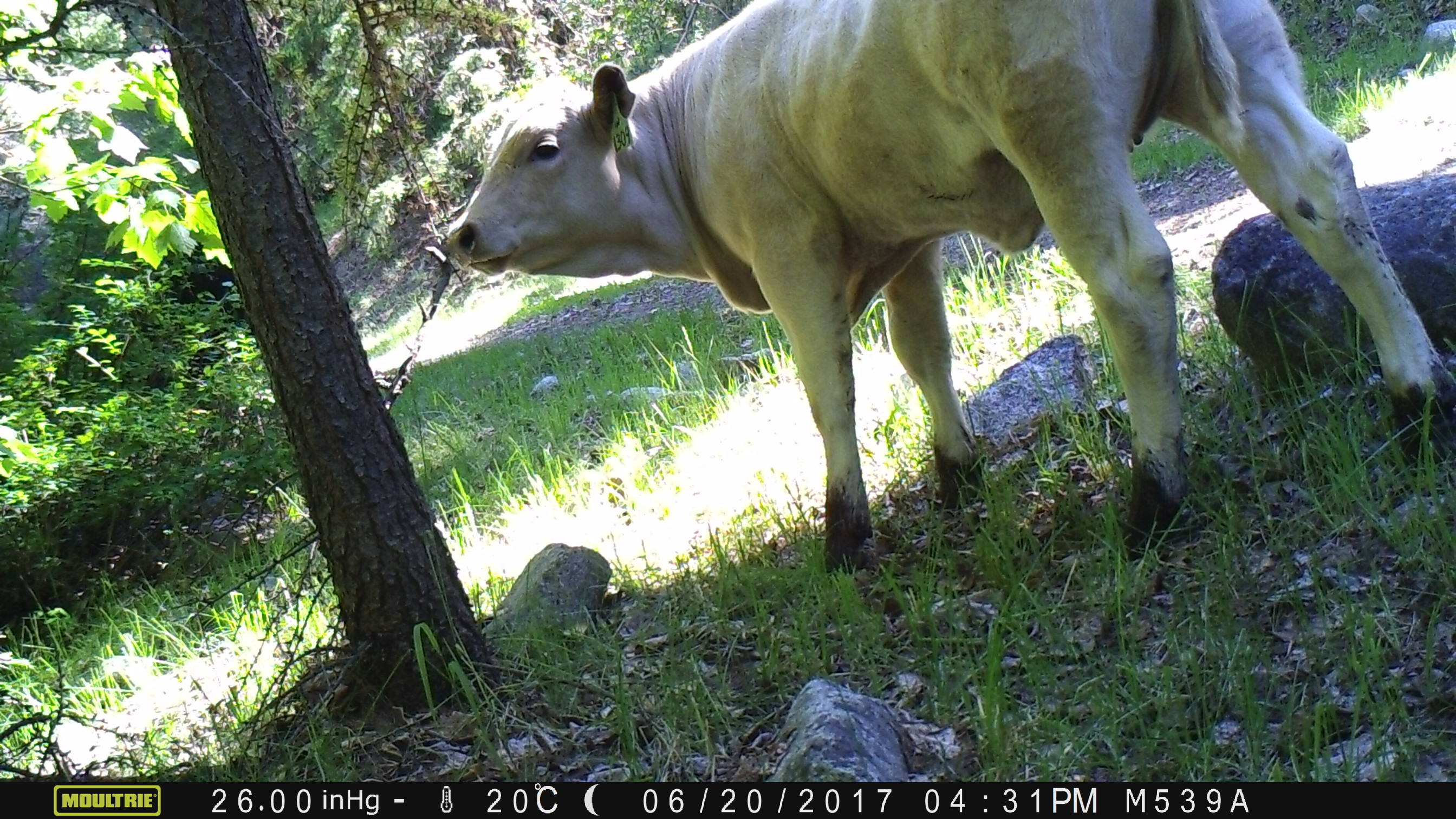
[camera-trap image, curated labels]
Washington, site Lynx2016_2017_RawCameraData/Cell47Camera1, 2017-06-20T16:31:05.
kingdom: Animalia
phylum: Chordata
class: Mammalia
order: Artiodactyla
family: Bovidae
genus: Bos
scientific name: Bos taurus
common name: domestic cattle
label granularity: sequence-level